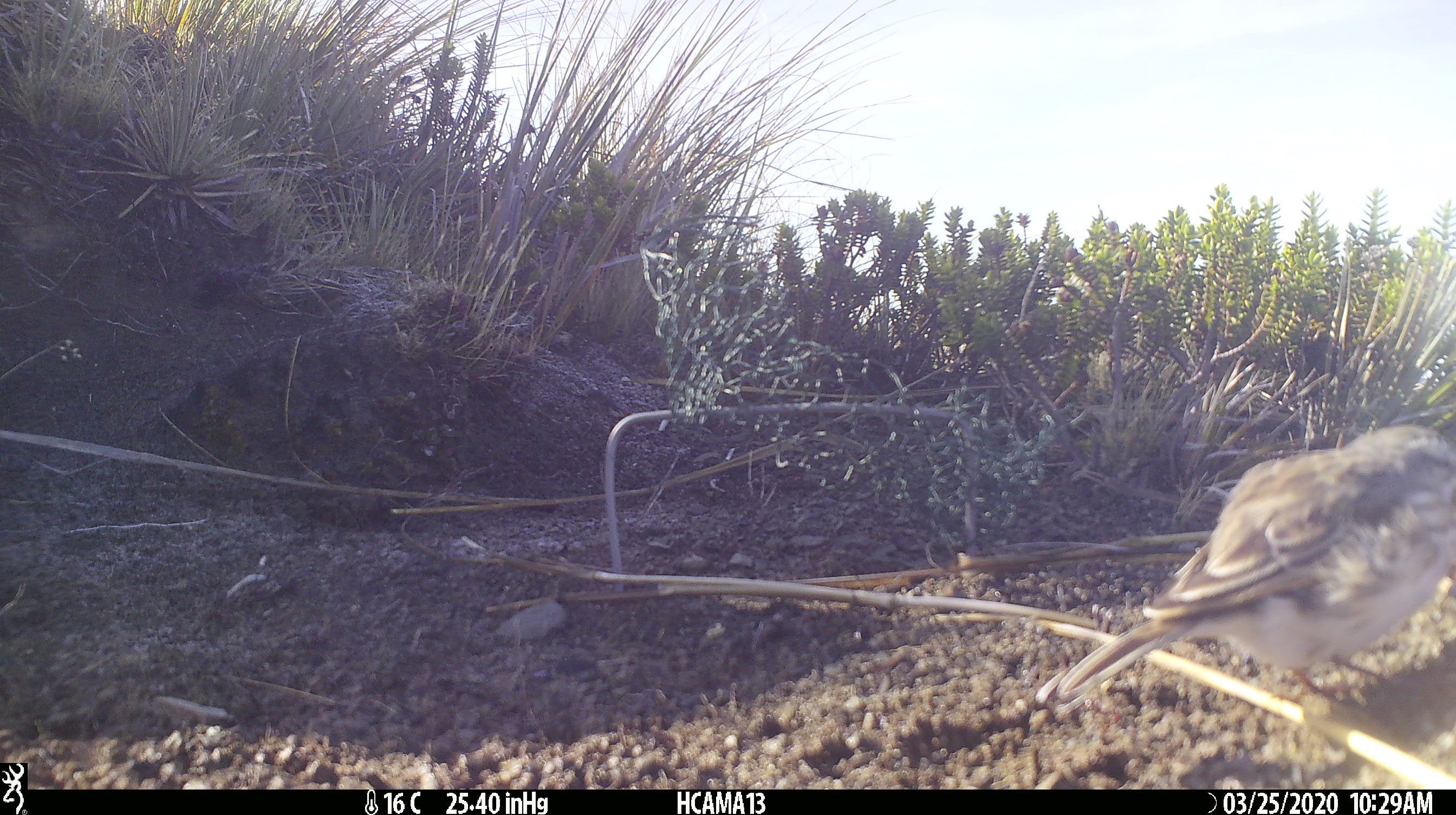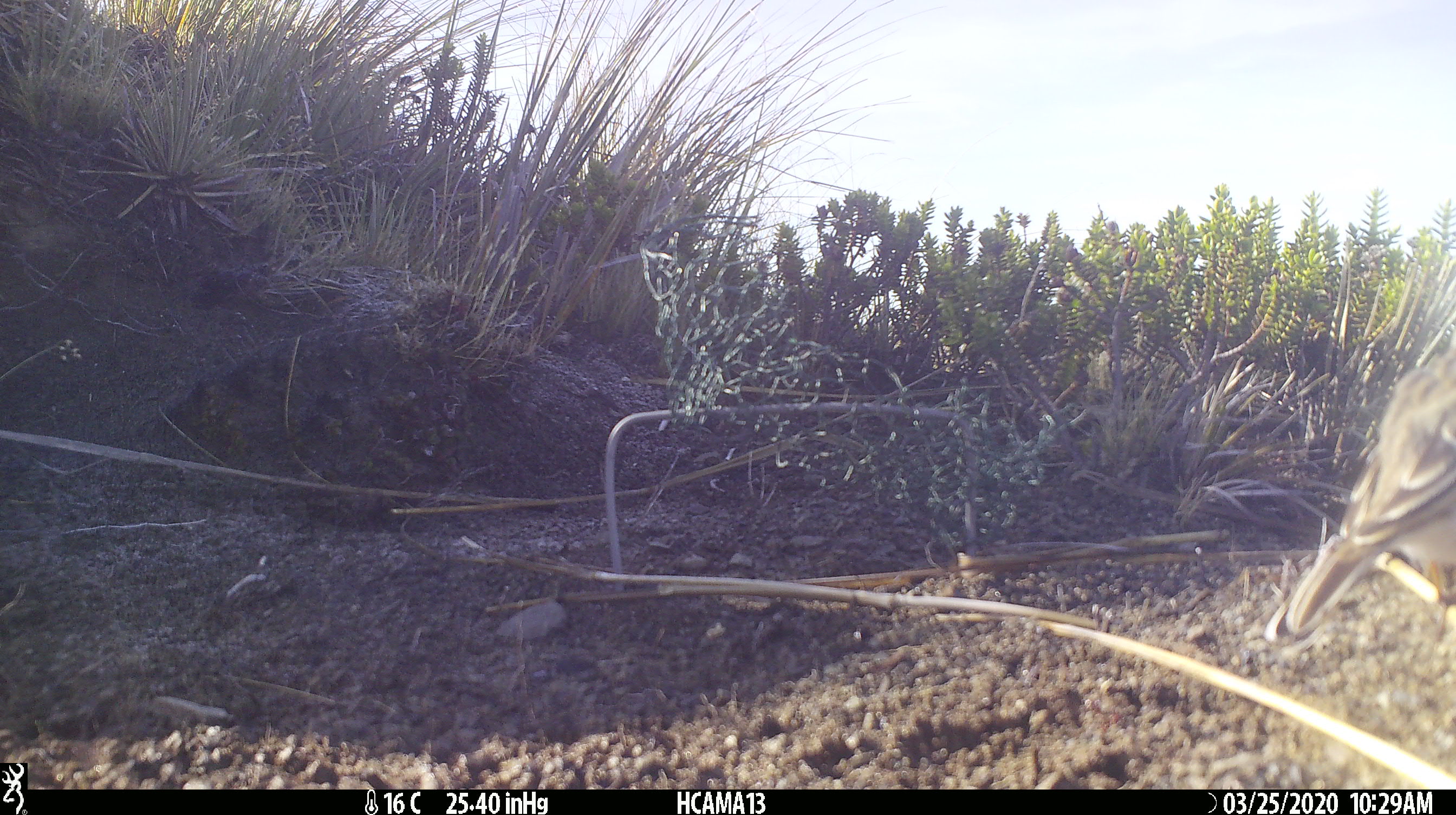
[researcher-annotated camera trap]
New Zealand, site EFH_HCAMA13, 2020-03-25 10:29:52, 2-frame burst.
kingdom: Animalia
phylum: Chordata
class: Aves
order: Passeriformes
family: Motacillidae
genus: Anthus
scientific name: Anthus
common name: pipit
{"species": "pipit (Anthus)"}